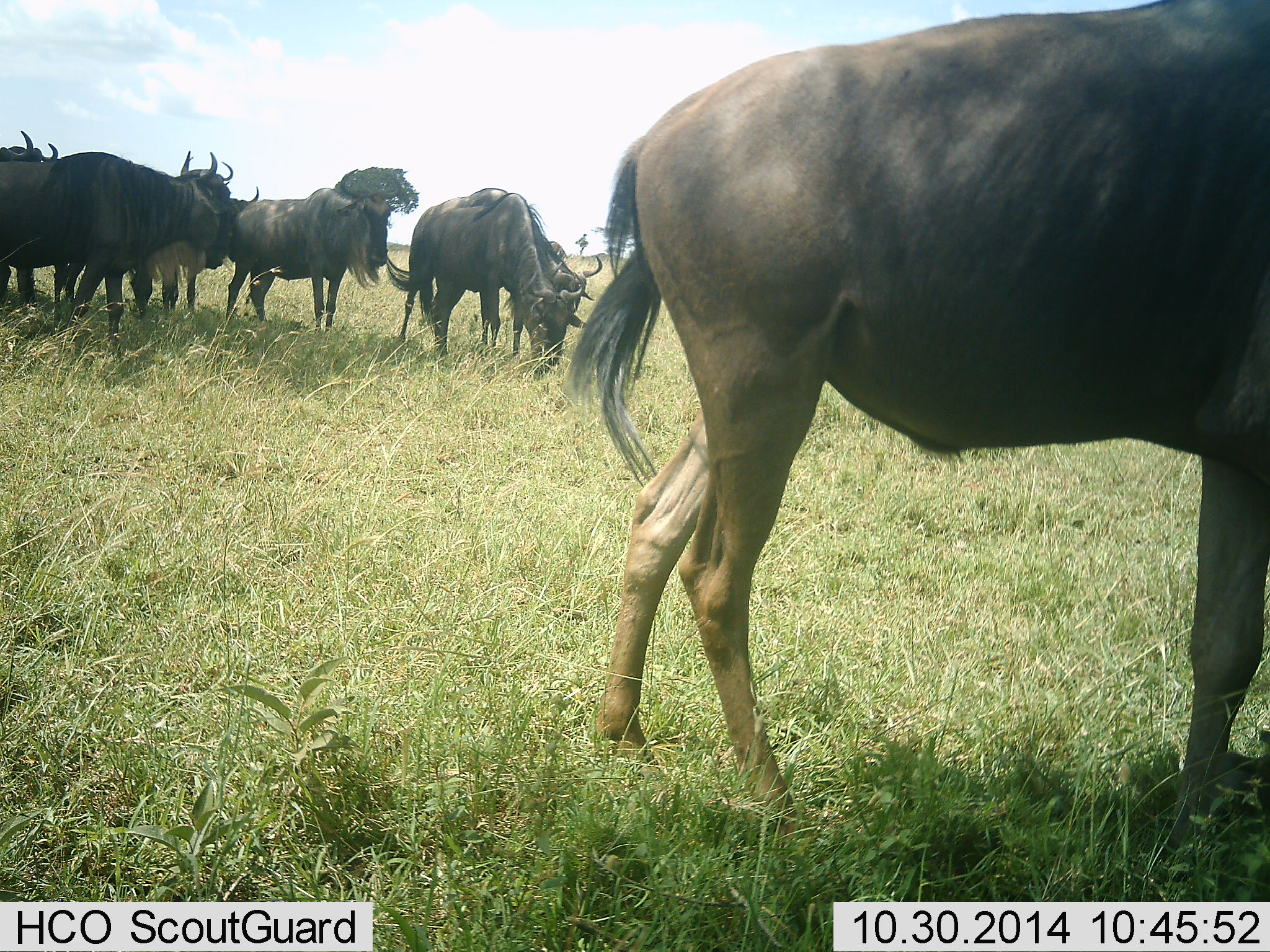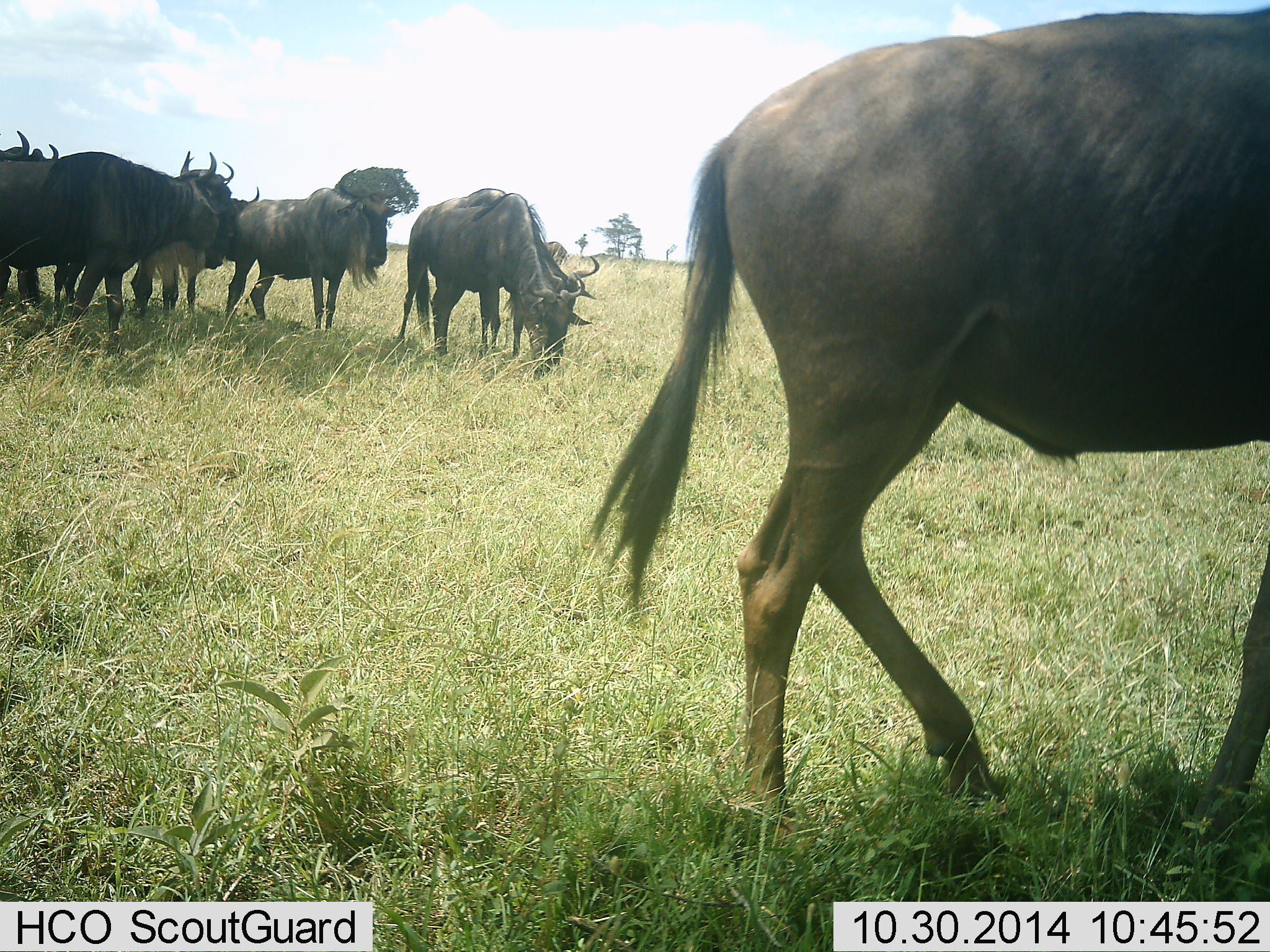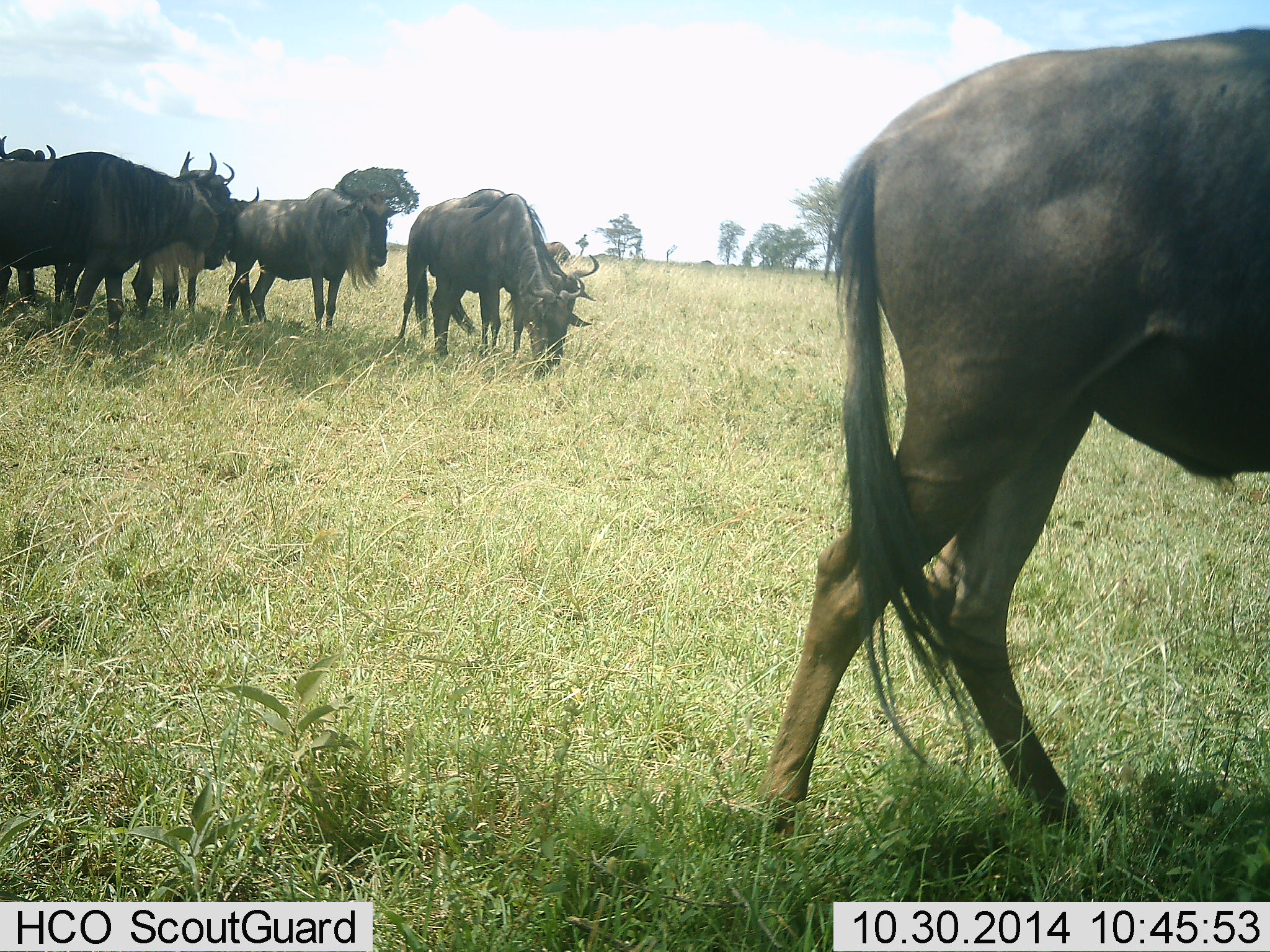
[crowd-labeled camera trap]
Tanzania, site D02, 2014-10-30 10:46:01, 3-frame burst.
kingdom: Animalia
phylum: Chordata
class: Mammalia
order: Artiodactyla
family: Bovidae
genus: Connochaetes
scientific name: Connochaetes taurinus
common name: blue wildebeest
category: wildebeest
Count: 8.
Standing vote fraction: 60%.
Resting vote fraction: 0%.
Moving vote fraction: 50%.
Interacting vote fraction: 0%.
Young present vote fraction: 0%.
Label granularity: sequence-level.